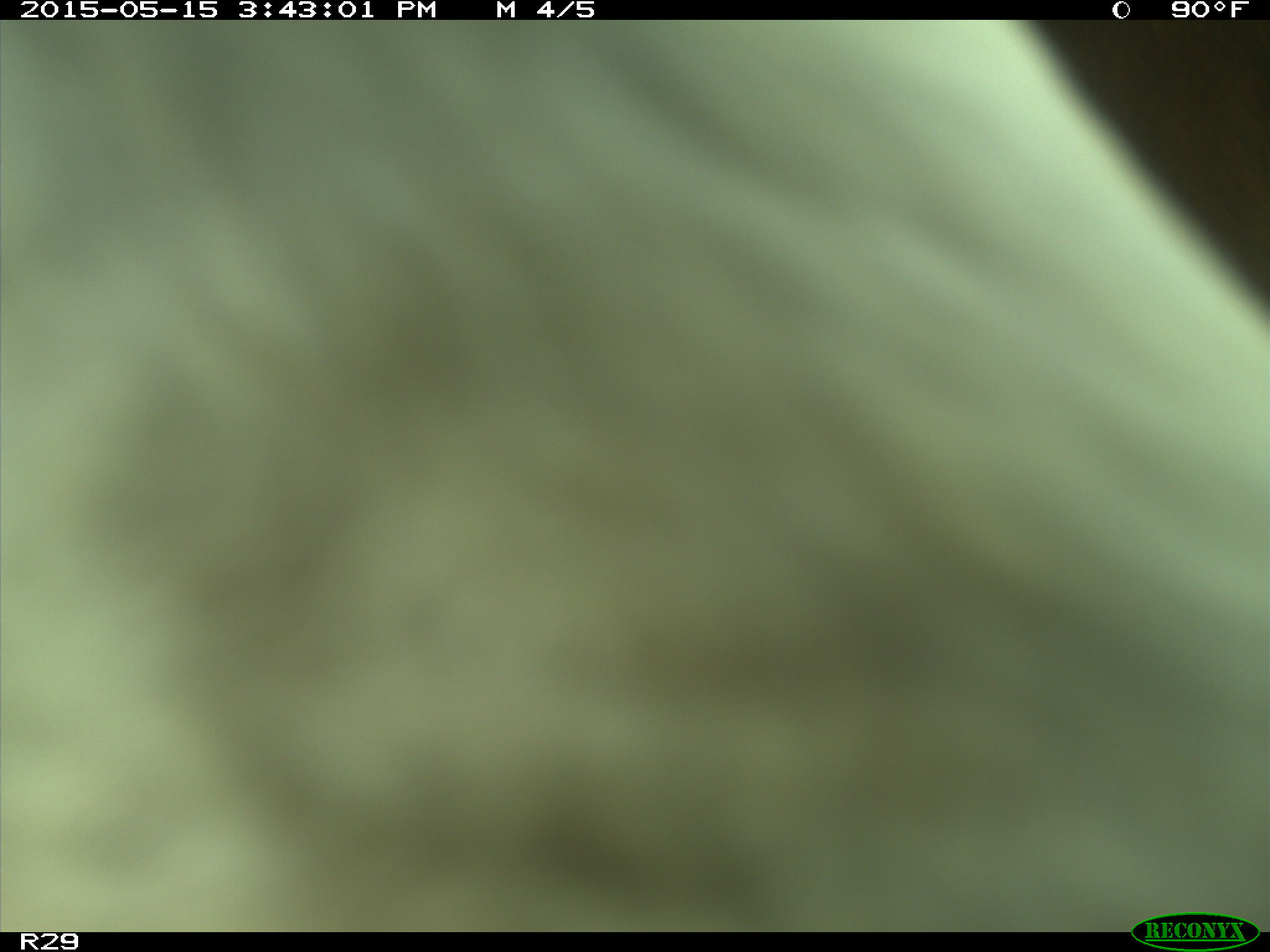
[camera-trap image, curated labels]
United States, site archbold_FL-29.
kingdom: Animalia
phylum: Chordata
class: Mammalia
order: Artiodactyla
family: Bovidae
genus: Bos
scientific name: Bos taurus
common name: domestic cow